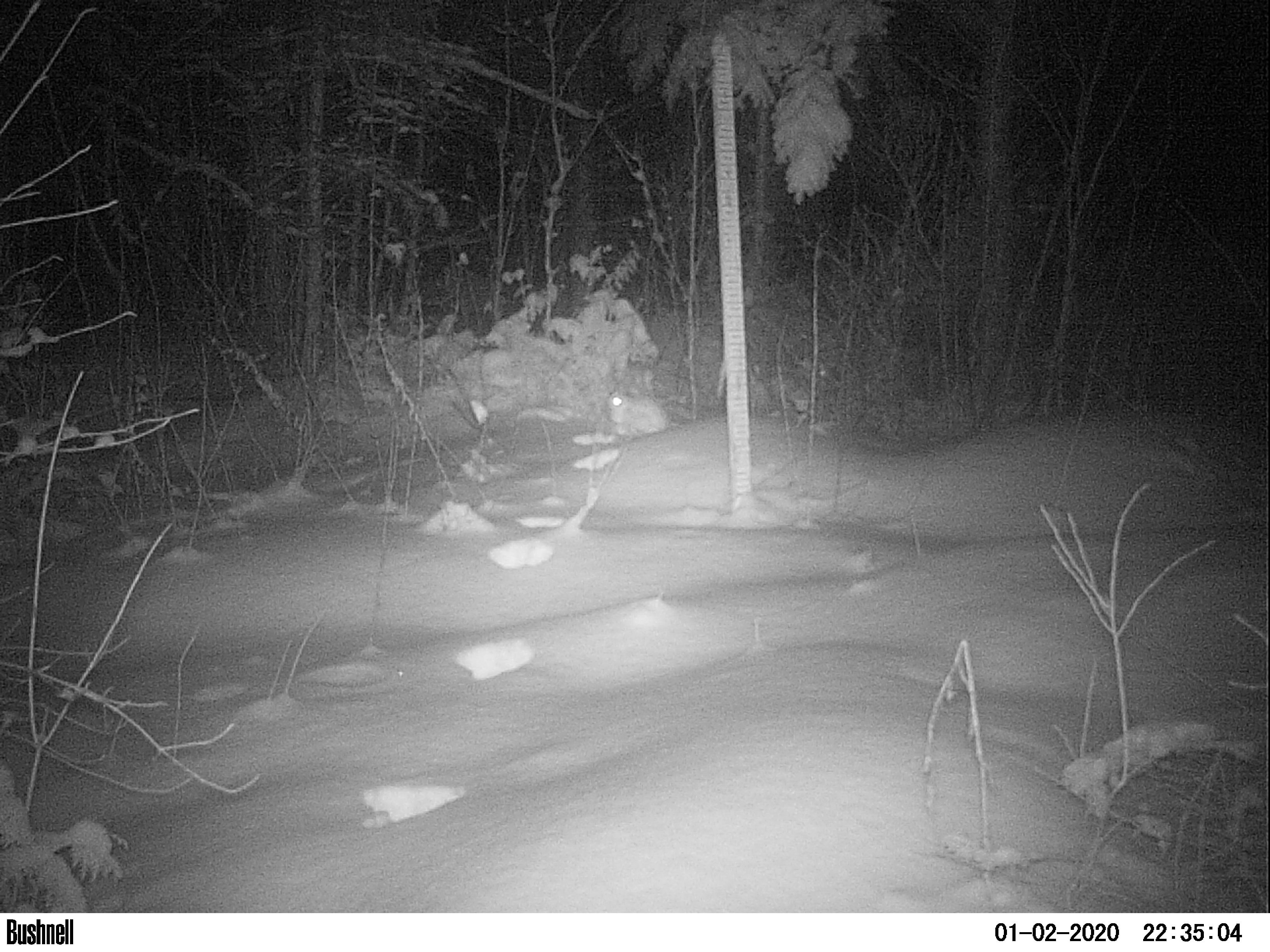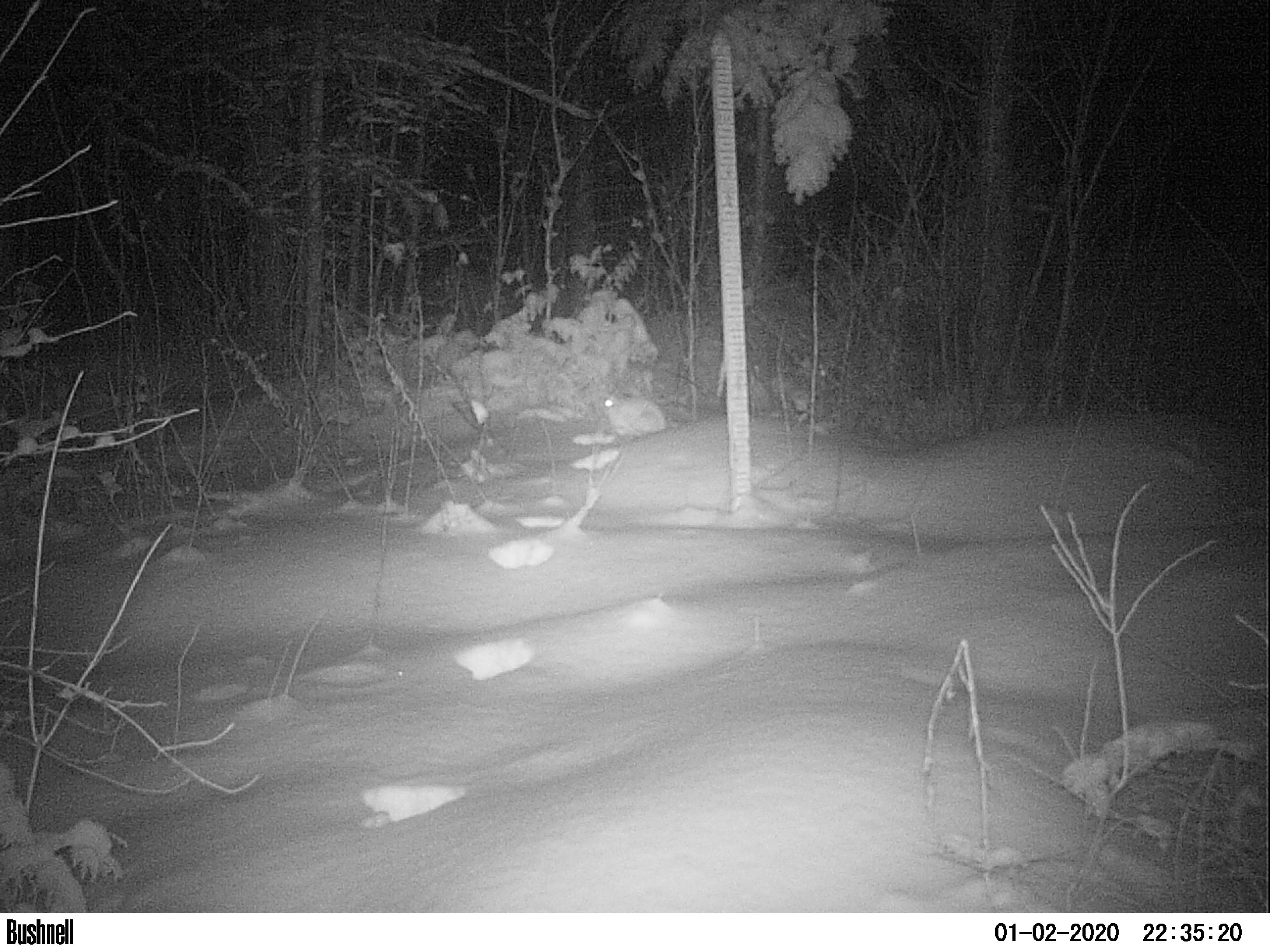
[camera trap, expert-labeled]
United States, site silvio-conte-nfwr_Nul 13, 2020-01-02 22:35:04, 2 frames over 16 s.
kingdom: Animalia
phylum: Chordata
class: Mammalia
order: Lagomorpha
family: Leporidae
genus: Lepus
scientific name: Lepus americanus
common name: snowshoe hare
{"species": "snowshoe hare (Lepus americanus)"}